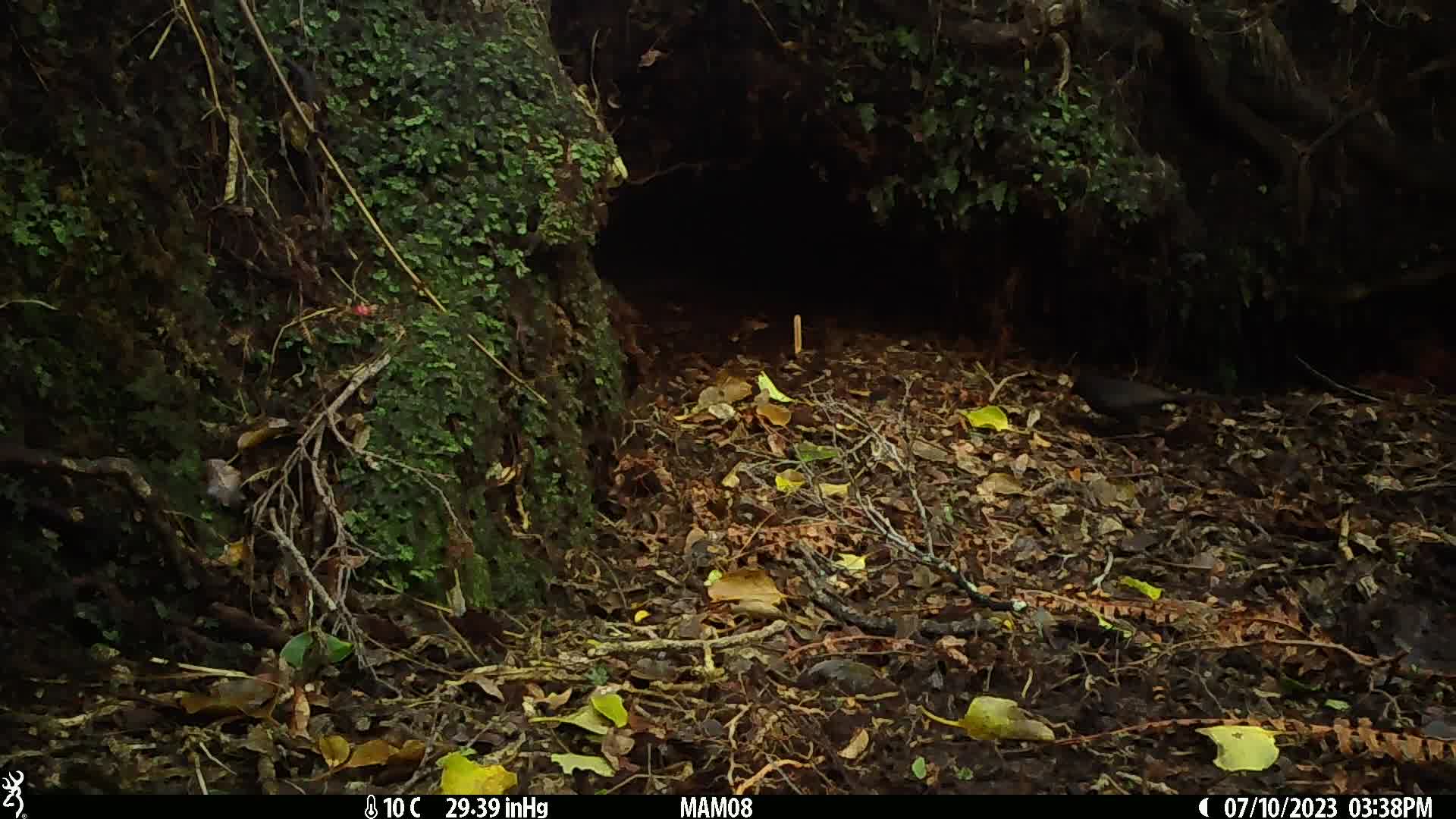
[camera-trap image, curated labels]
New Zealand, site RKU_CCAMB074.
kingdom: Animalia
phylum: Chordata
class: Aves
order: Passeriformes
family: Turdidae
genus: Turdus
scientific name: Turdus merula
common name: eurasian blackbird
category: blackbird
Blackbird (eurasian blackbird) (Turdus merula).